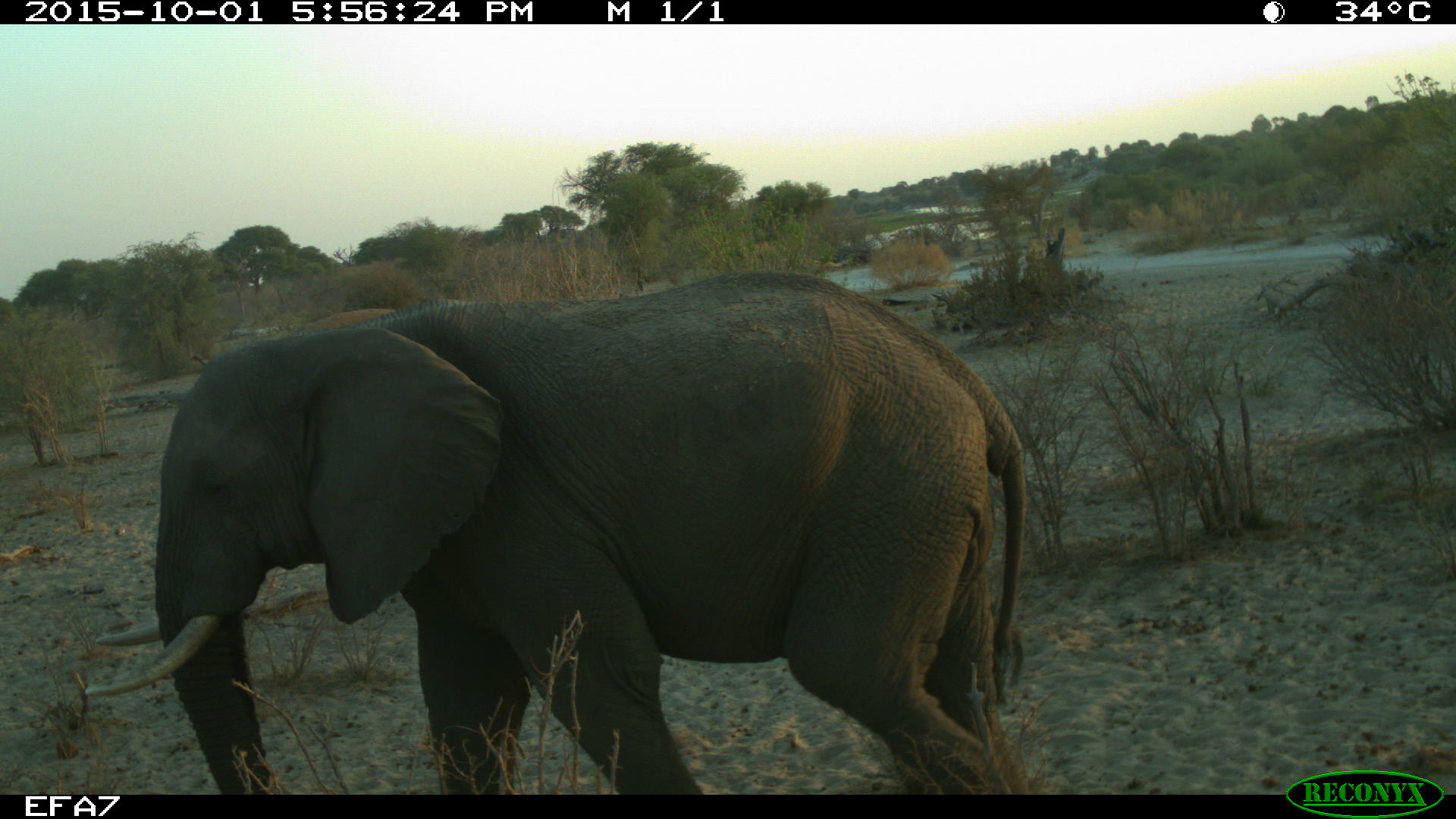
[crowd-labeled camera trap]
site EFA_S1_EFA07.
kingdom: Animalia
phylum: Chordata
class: Mammalia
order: Proboscidea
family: Elephantidae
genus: Loxodonta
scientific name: Loxodonta africana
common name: african bush elephant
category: elephant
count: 1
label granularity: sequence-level